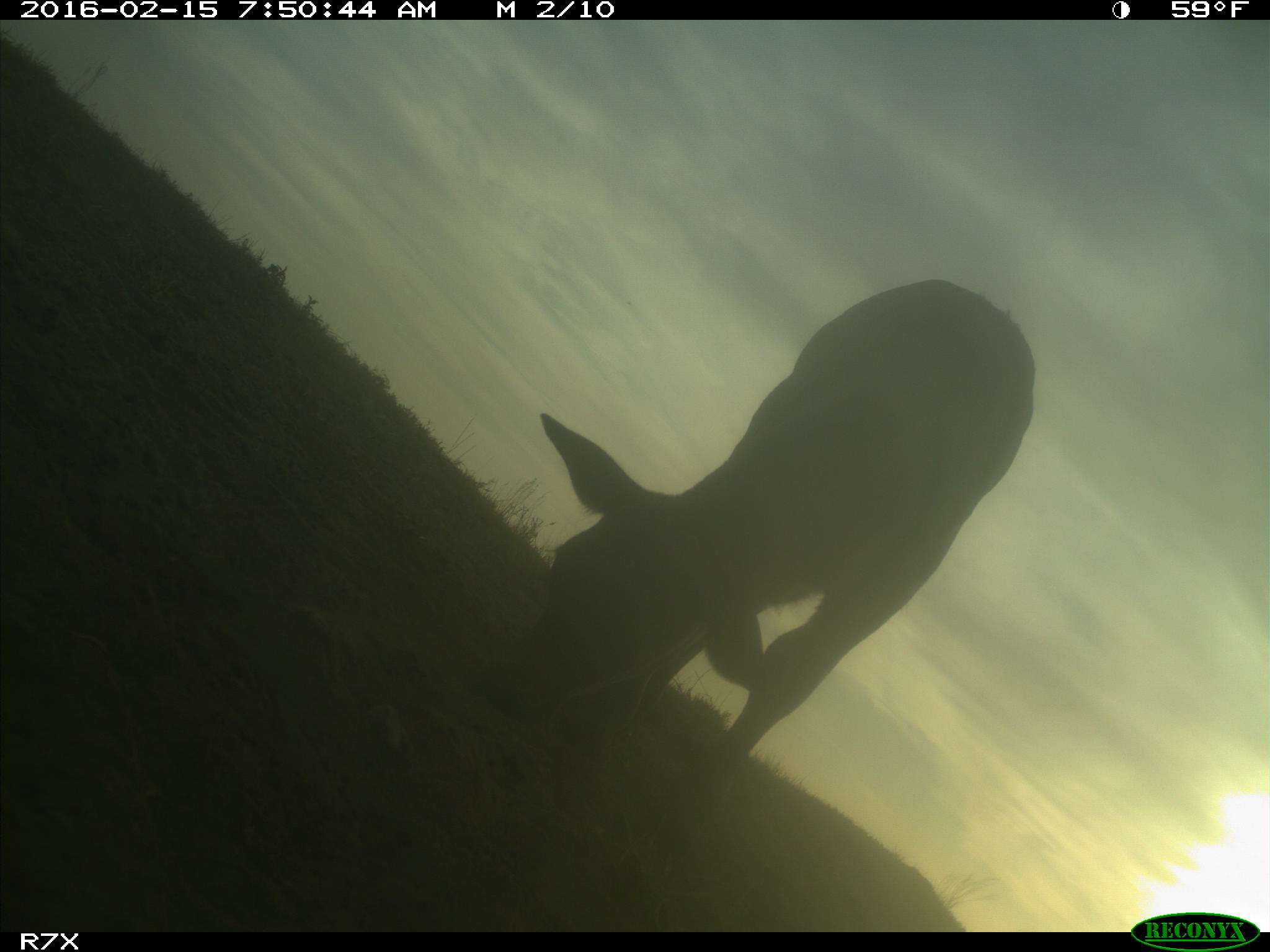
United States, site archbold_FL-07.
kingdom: Animalia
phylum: Chordata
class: Mammalia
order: Artiodactyla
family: Bovidae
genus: Bos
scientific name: Bos taurus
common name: domestic cow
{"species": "Bos taurus (domestic cow)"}